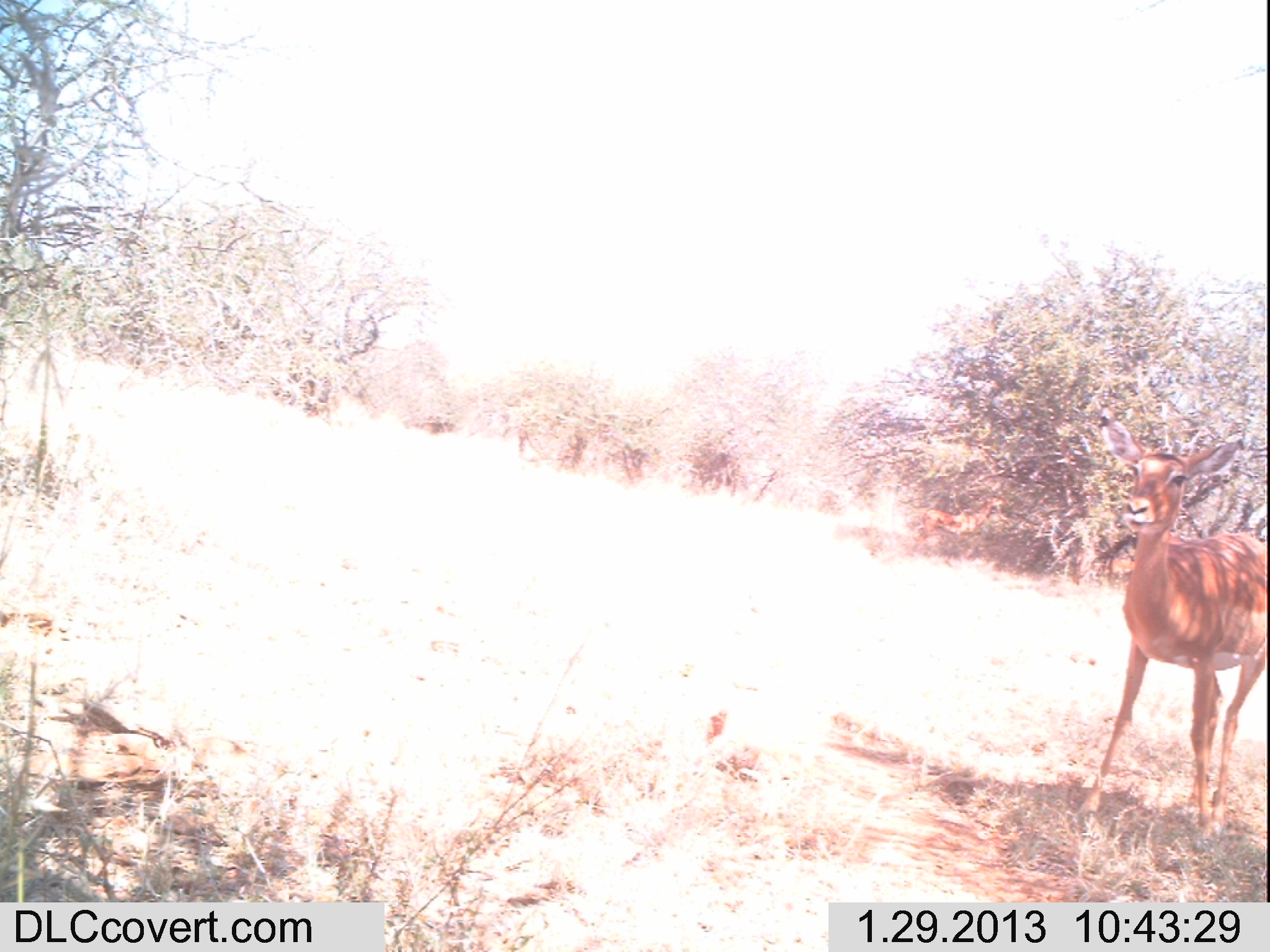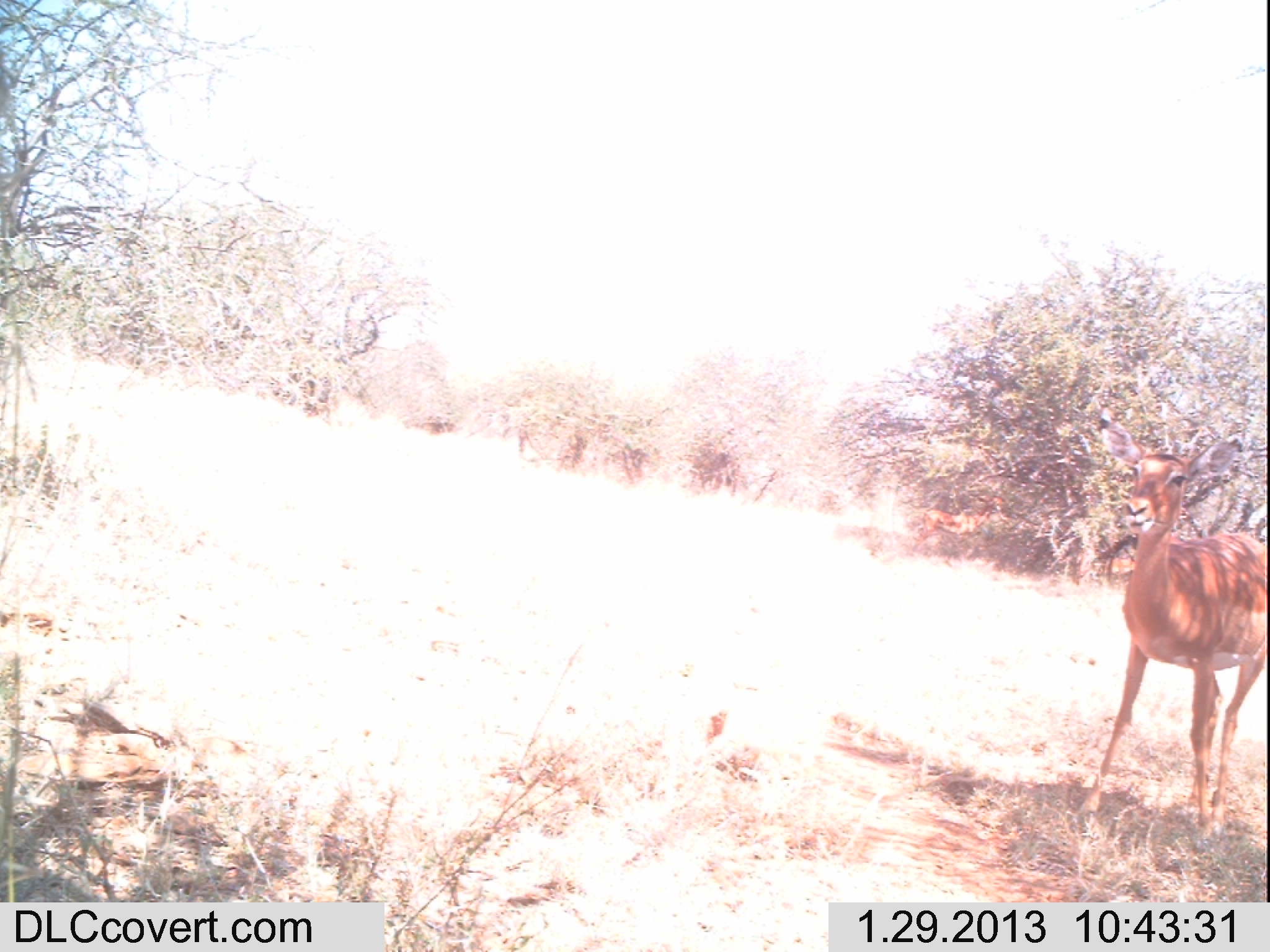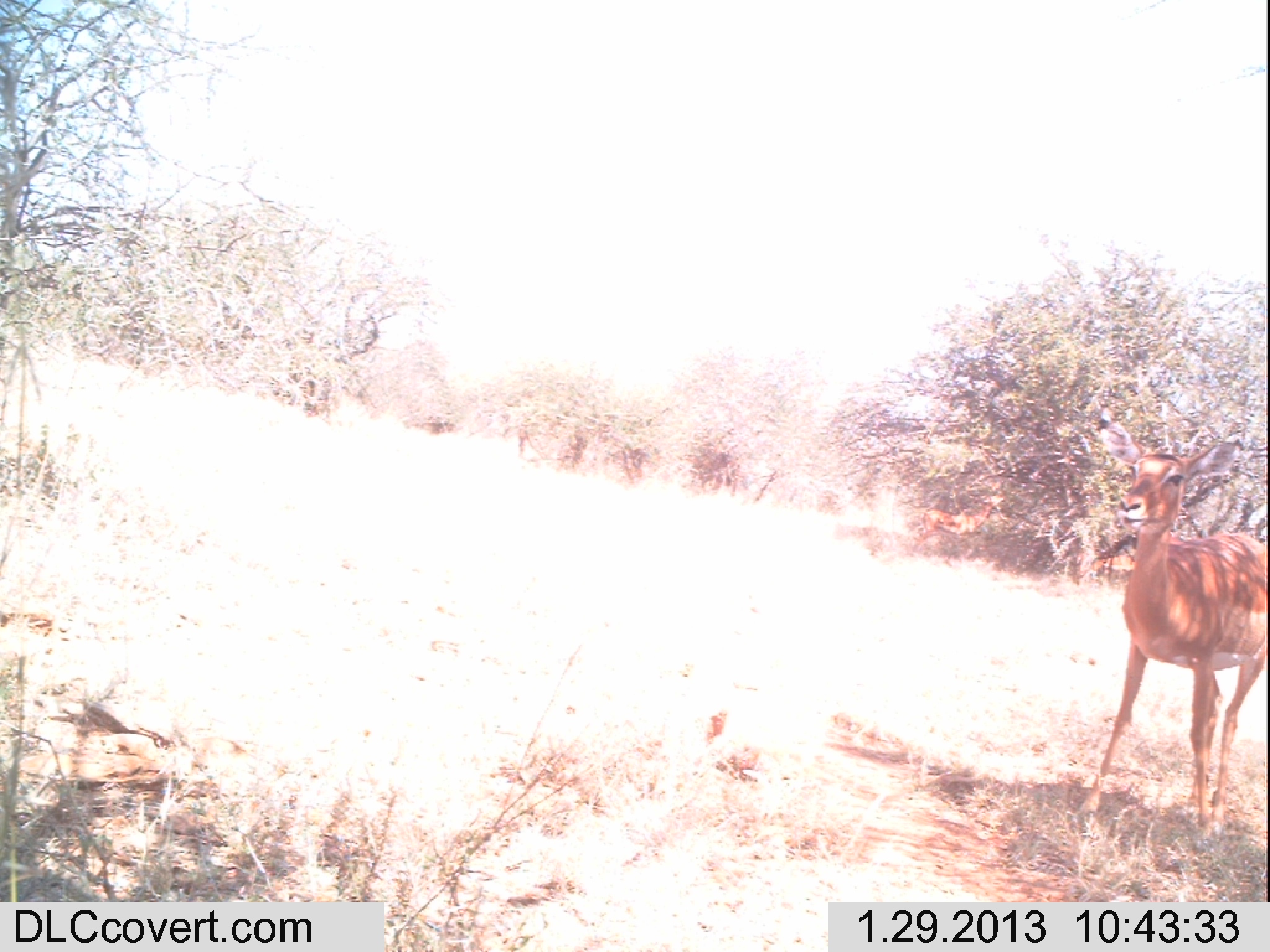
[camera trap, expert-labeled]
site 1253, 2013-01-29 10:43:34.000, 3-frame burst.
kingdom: Animalia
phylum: Chordata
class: Mammalia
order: Artiodactyla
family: Bovidae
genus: Aepyceros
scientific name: Aepyceros melampus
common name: impala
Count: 2.